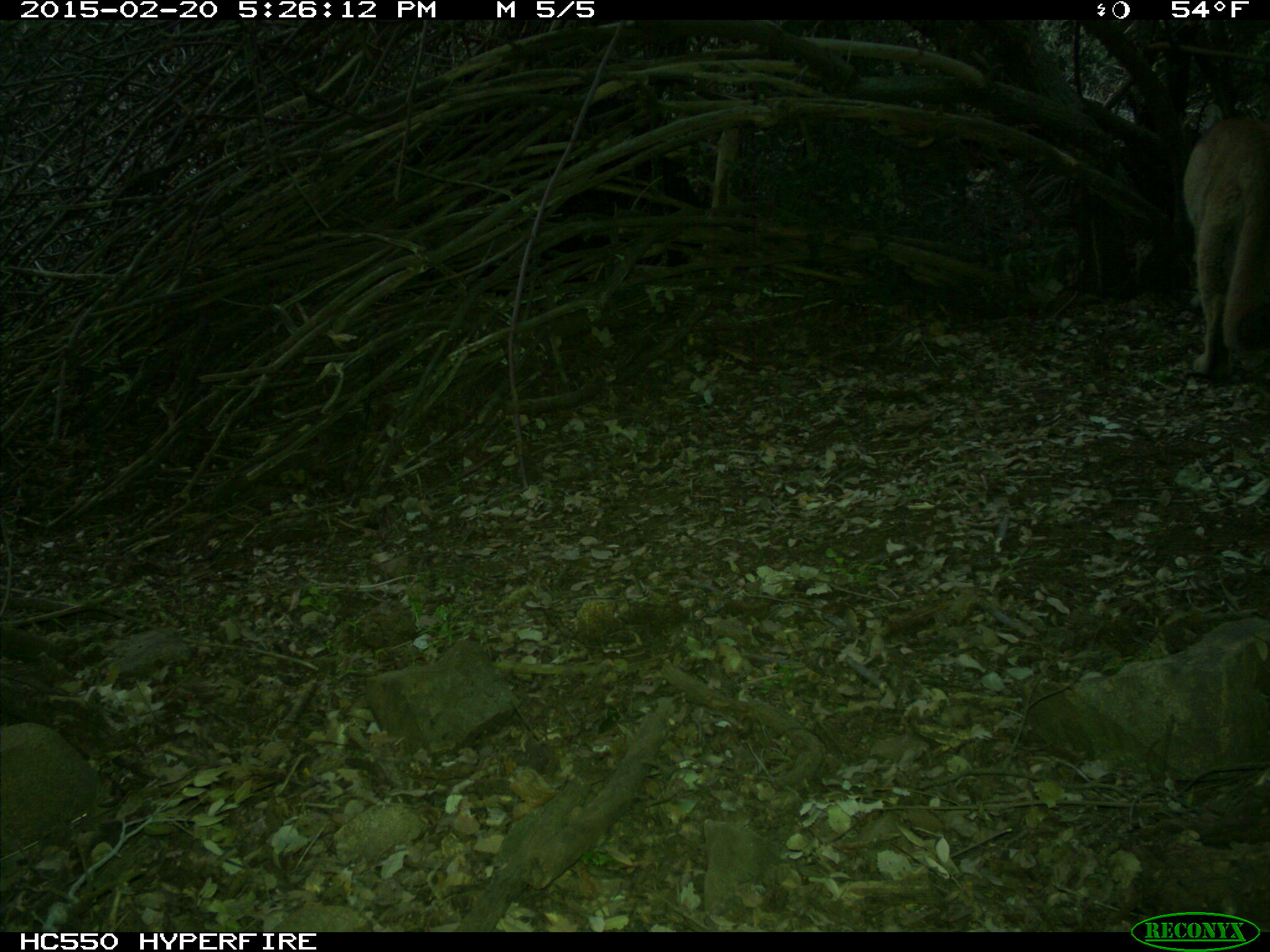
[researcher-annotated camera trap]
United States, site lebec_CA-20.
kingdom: Animalia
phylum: Chordata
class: Mammalia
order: Carnivora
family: Felidae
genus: Puma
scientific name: Puma concolor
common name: mountain lion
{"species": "Puma concolor (mountain lion)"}